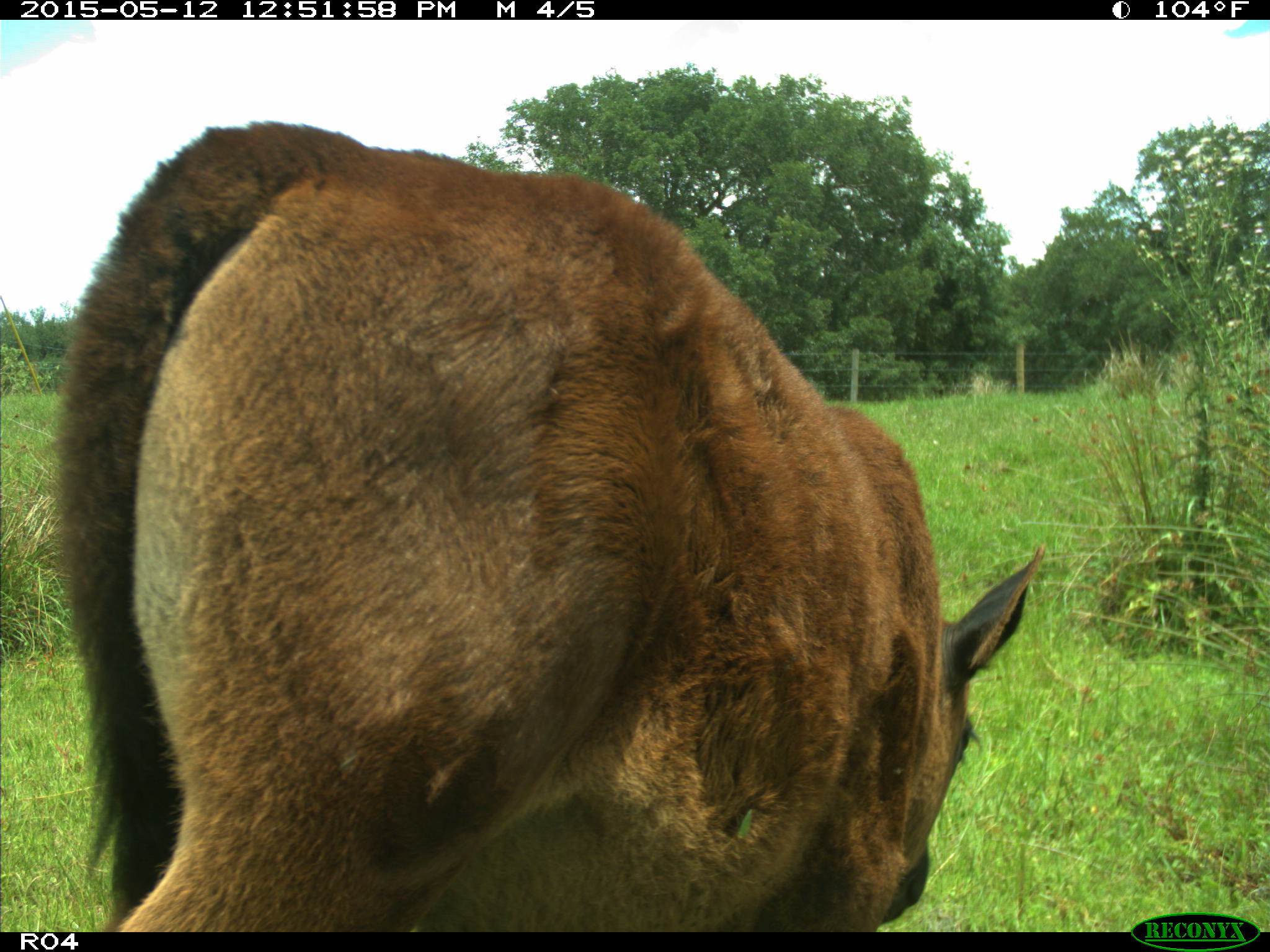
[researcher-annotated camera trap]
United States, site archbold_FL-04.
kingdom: Animalia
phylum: Chordata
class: Mammalia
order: Artiodactyla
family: Bovidae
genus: Bos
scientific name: Bos taurus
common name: domestic cow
Bos taurus (domestic cow).